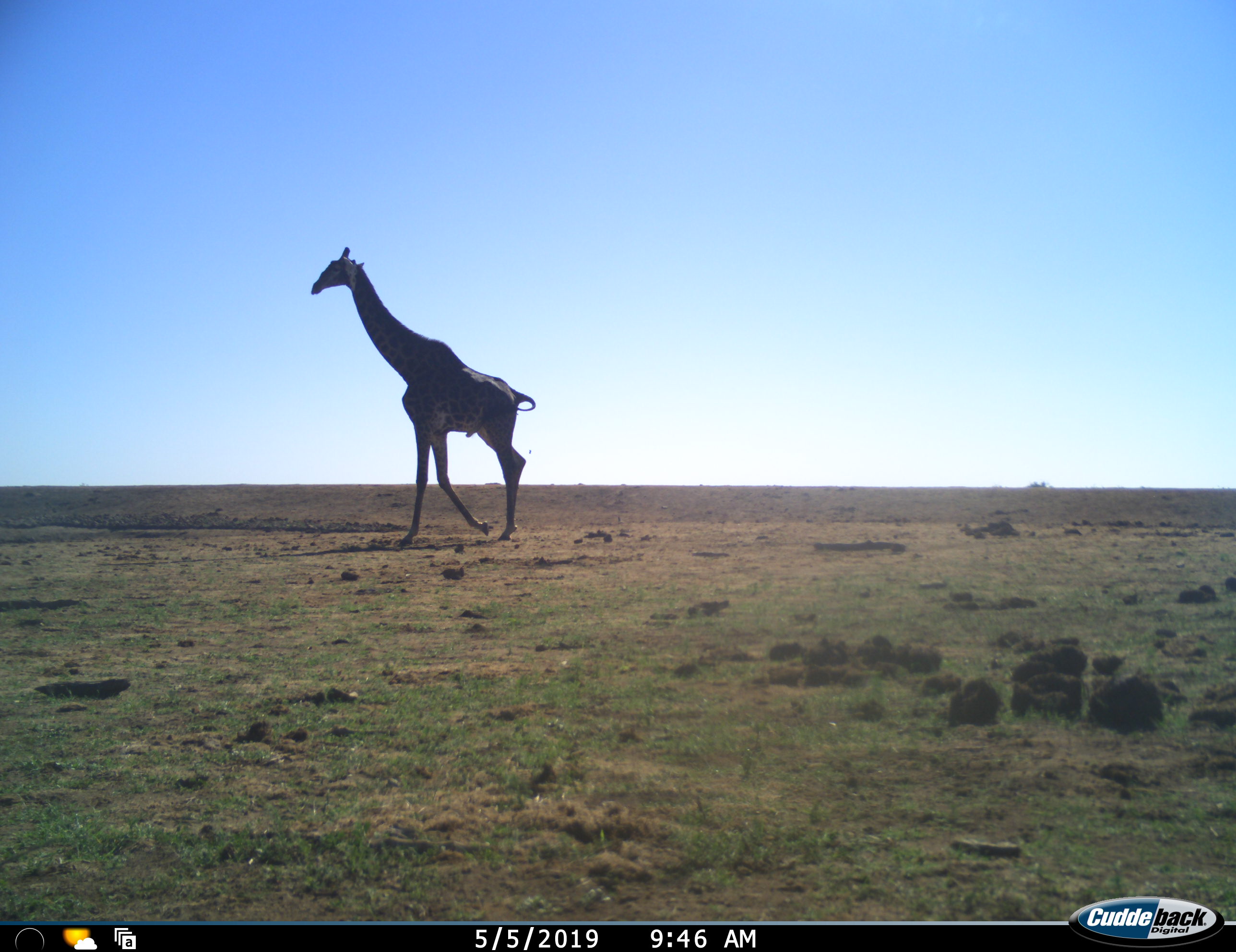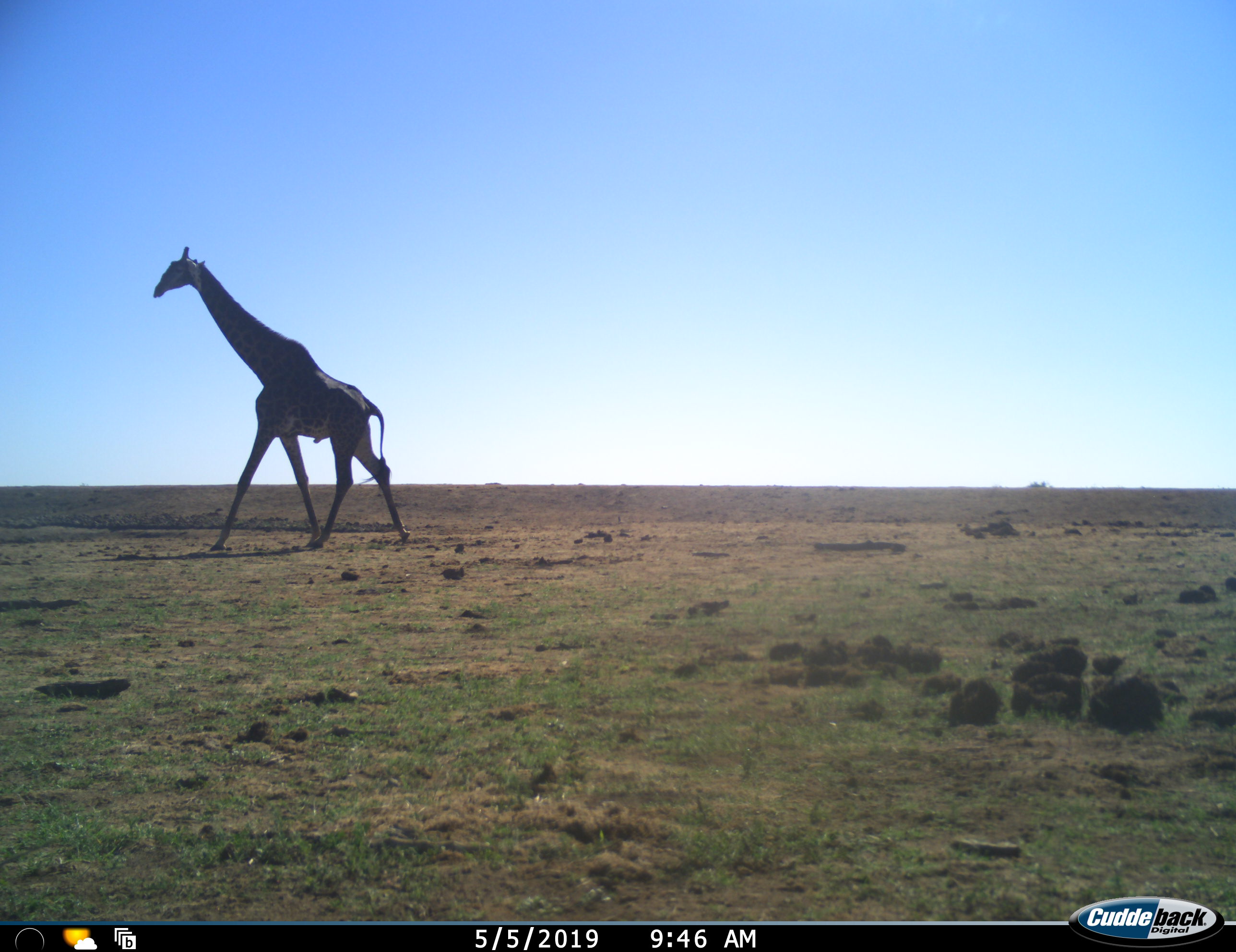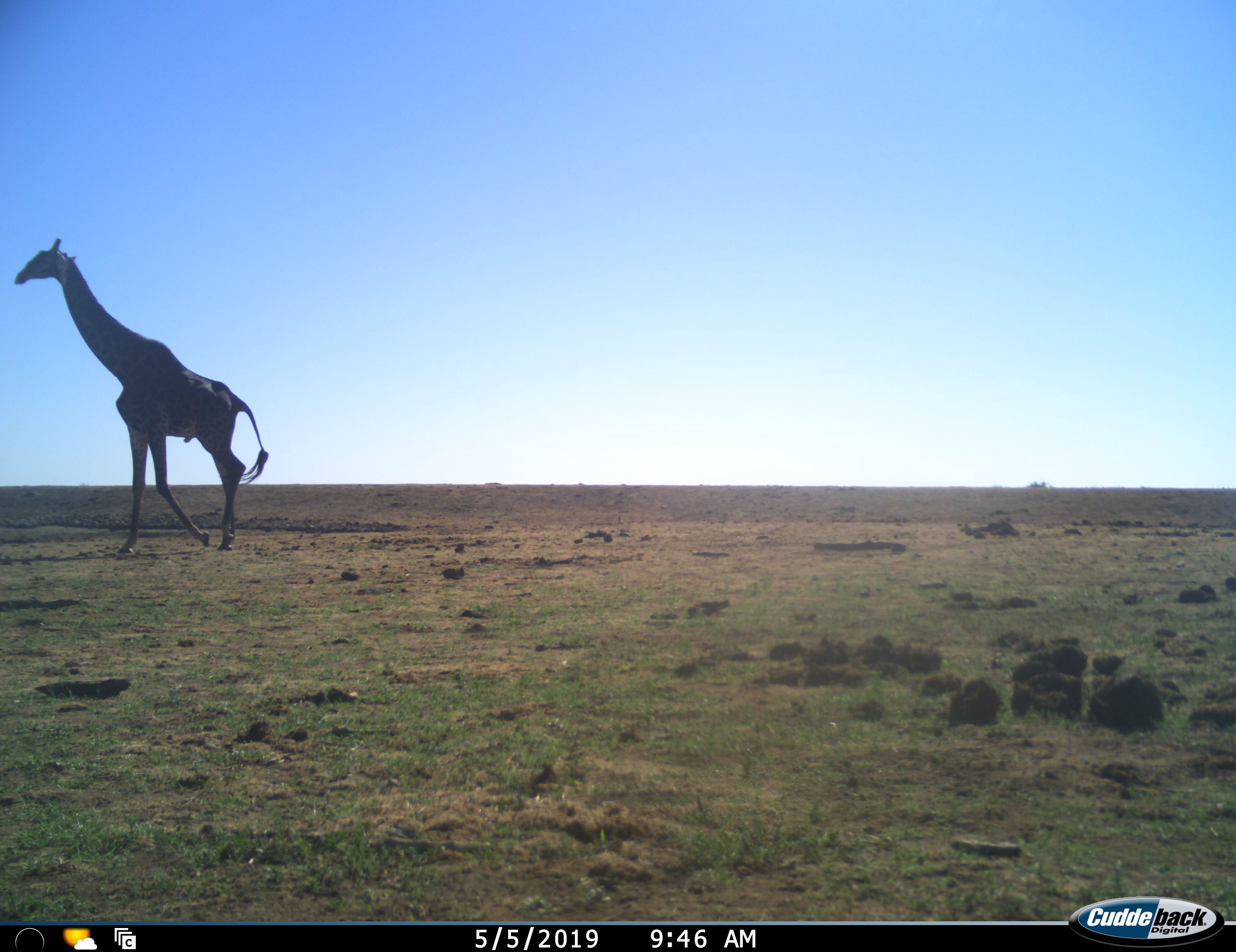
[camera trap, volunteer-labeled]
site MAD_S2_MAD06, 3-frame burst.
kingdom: Animalia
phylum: Chordata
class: Mammalia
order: Artiodactyla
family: Giraffidae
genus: Giraffa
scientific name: Giraffa camelopardalis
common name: giraffe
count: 1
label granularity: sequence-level